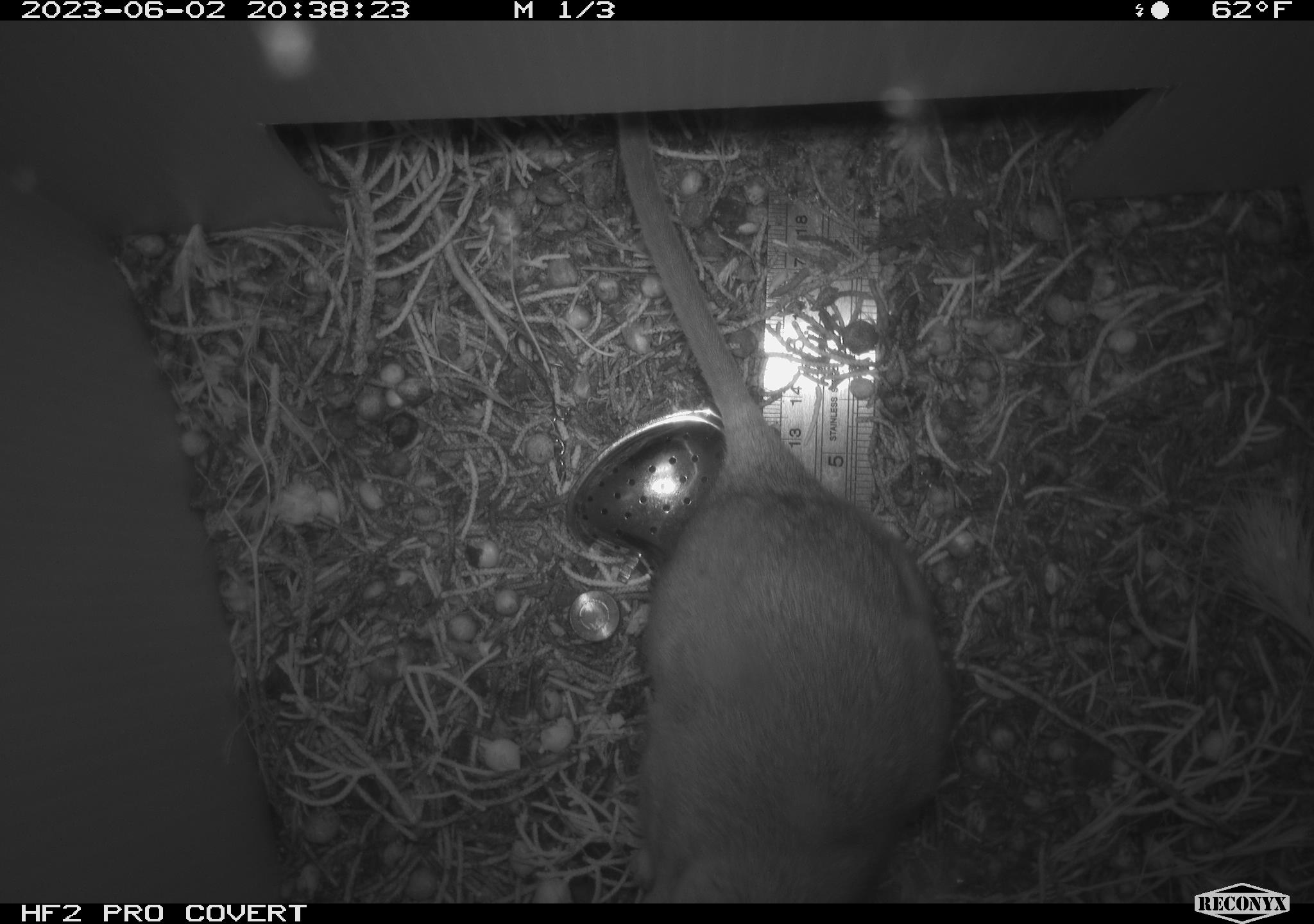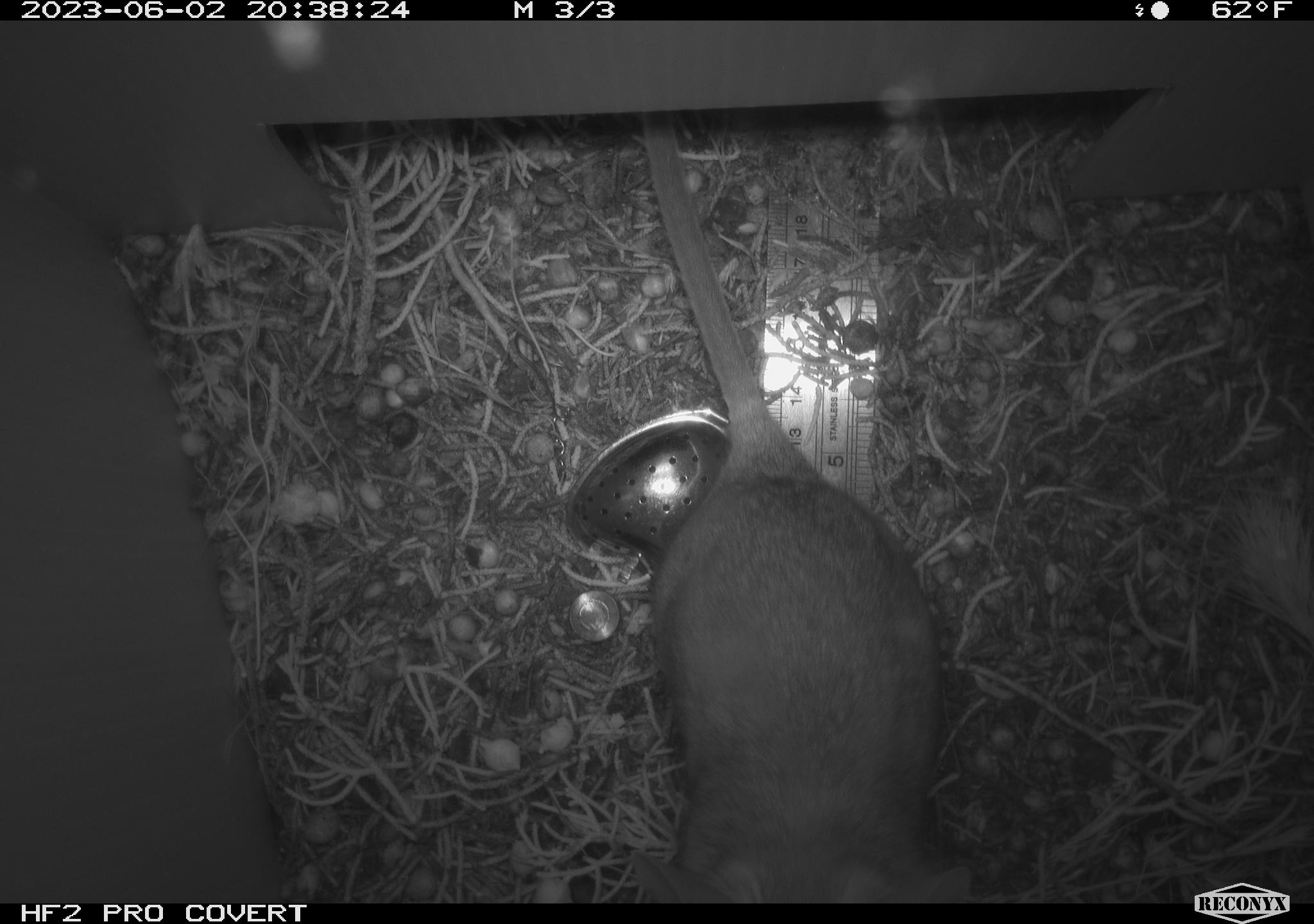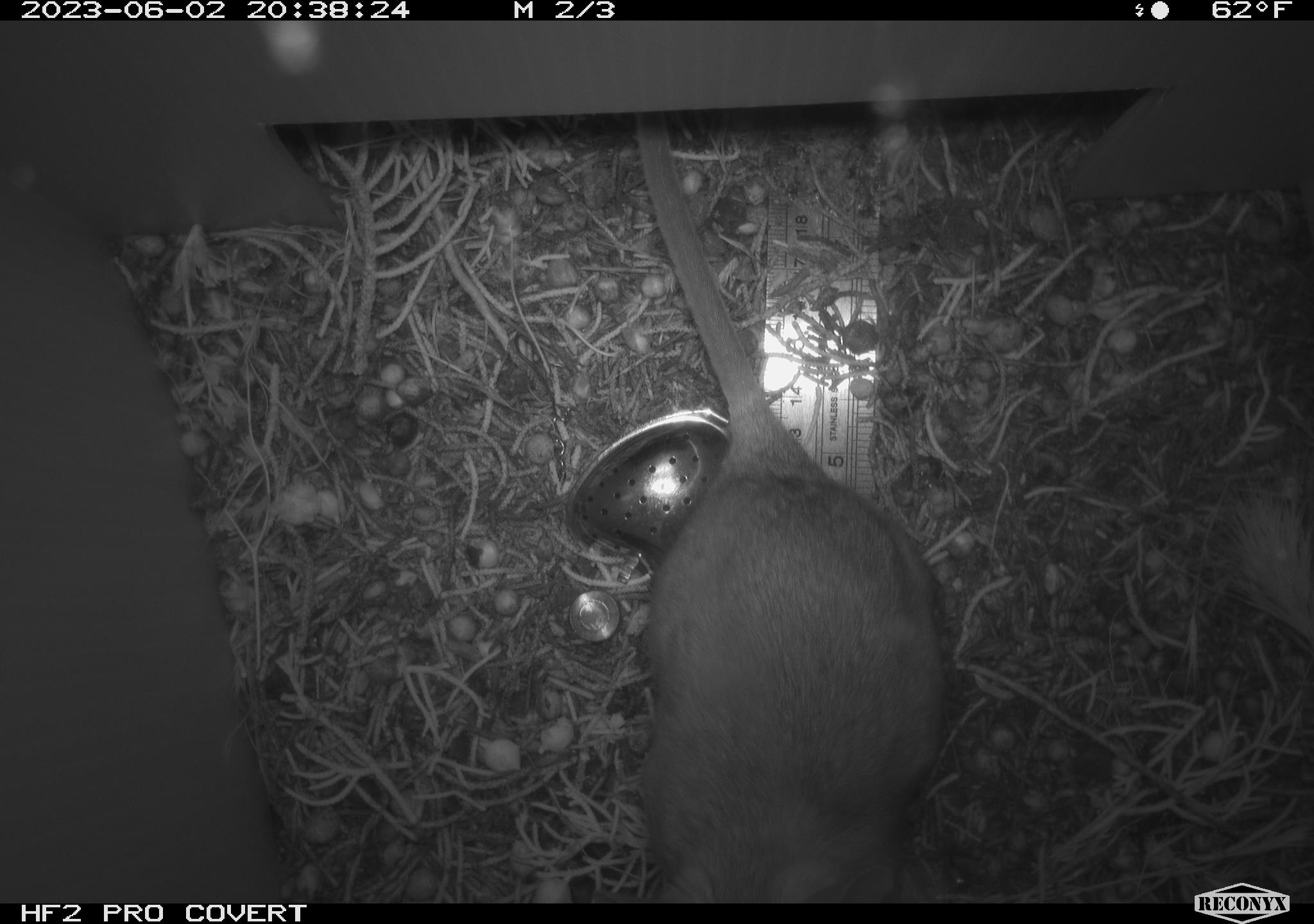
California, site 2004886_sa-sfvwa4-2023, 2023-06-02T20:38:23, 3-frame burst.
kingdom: Animalia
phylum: Chordata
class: Mammalia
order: Rodentia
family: Cricetidae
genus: Neotoma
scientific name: Neotoma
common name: pack rat or woodrat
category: neotoma species